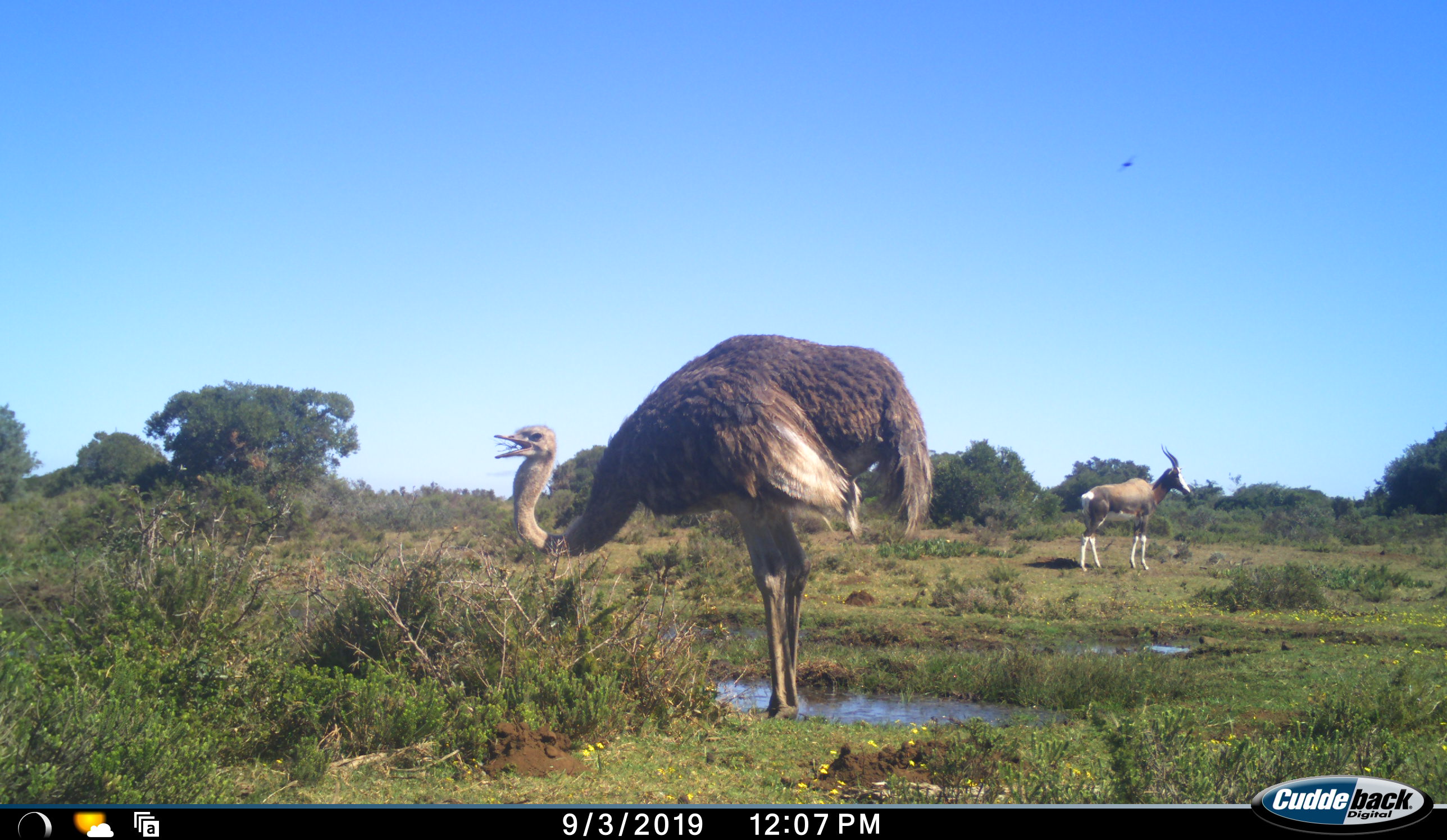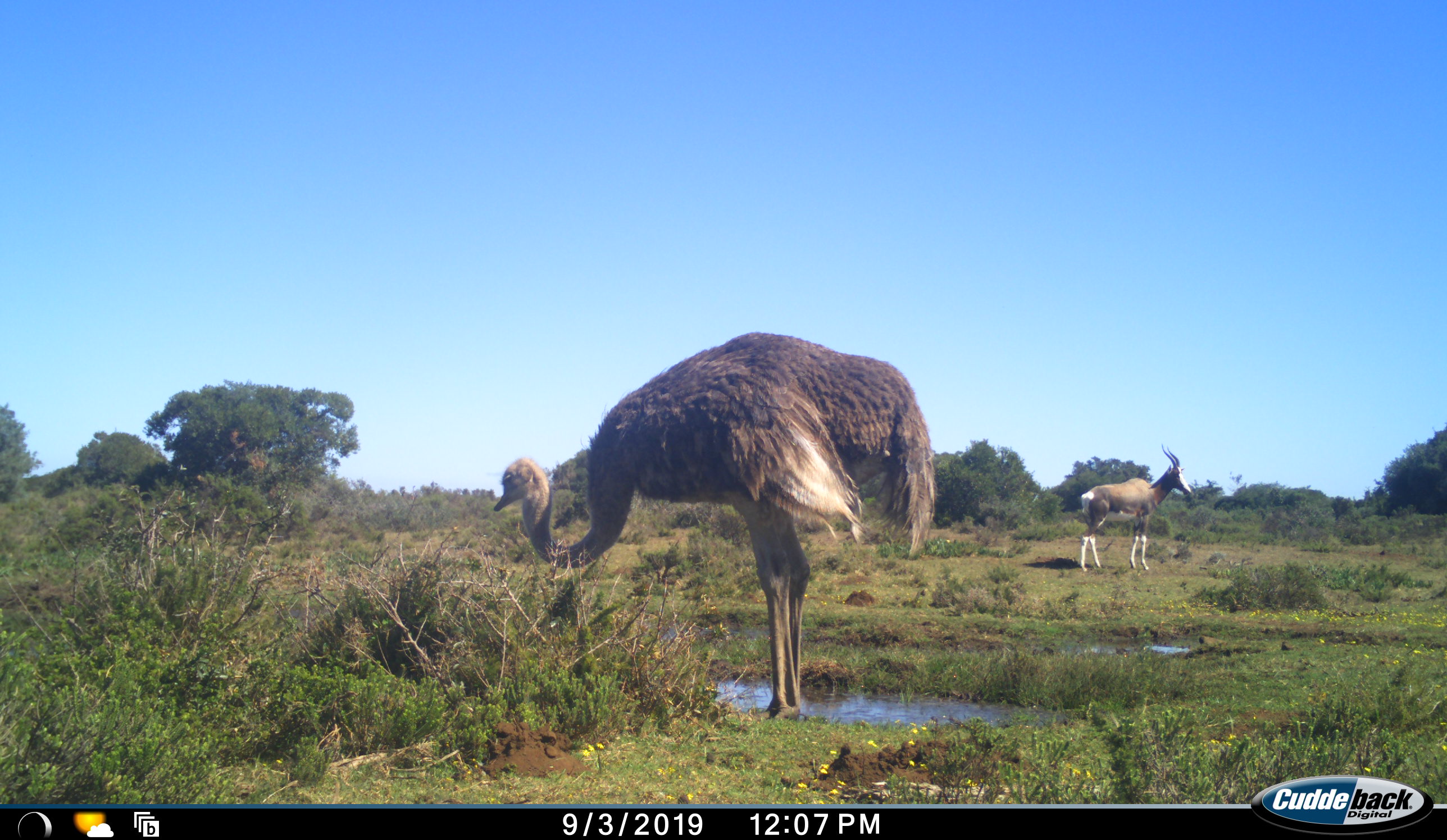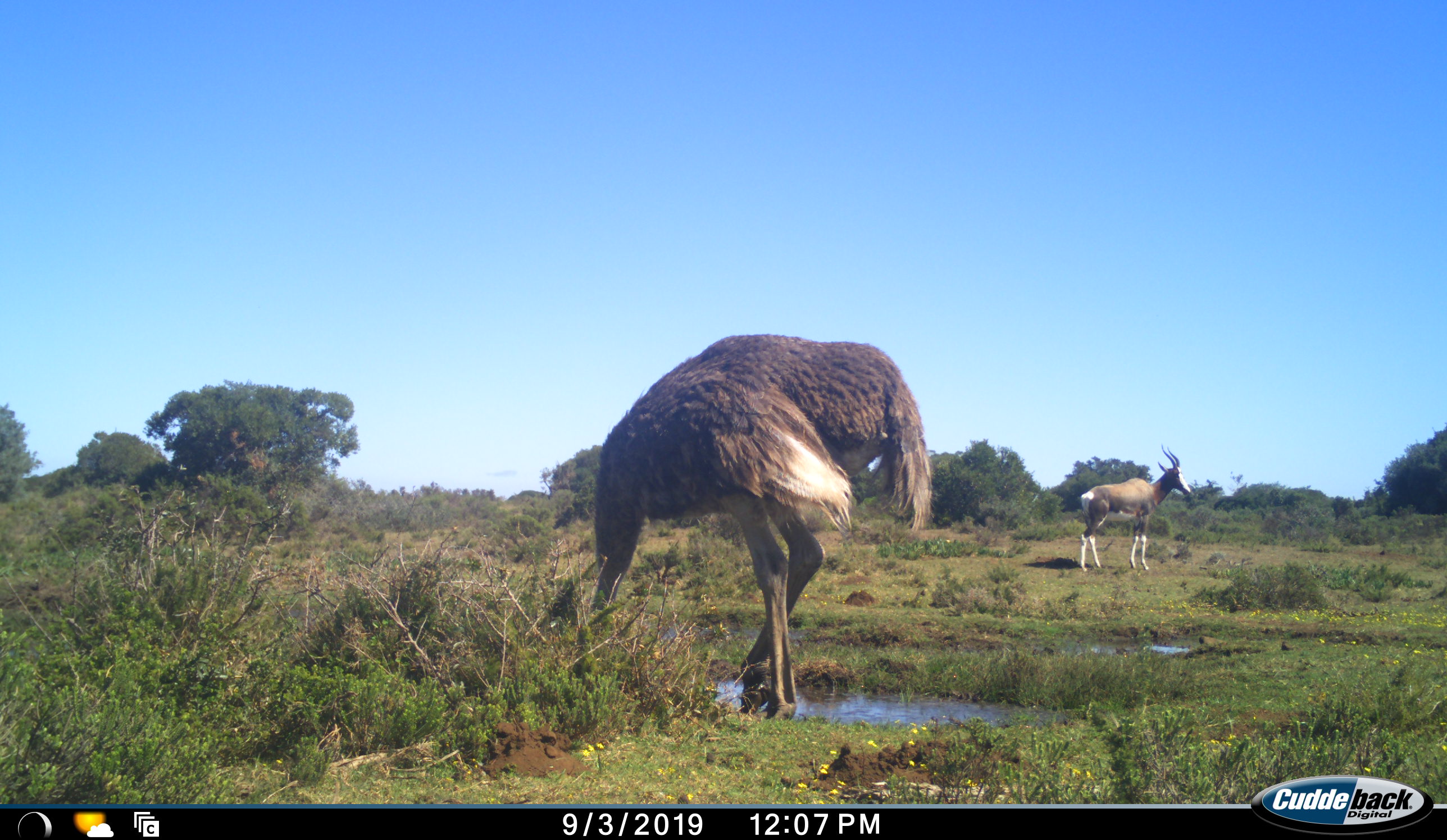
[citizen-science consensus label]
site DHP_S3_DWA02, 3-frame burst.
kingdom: Animalia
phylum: Chordata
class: Mammalia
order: Artiodactyla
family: Bovidae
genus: Damaliscus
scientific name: Damaliscus pygargus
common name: bontebok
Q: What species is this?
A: Bontebok (Damaliscus pygargus).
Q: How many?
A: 1.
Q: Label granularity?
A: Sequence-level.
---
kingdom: Animalia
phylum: Chordata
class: Aves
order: Struthioniformes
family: Struthionidae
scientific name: Struthionidae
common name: ostrich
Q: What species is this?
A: Ostrich (Struthionidae).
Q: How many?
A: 1.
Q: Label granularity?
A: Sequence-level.